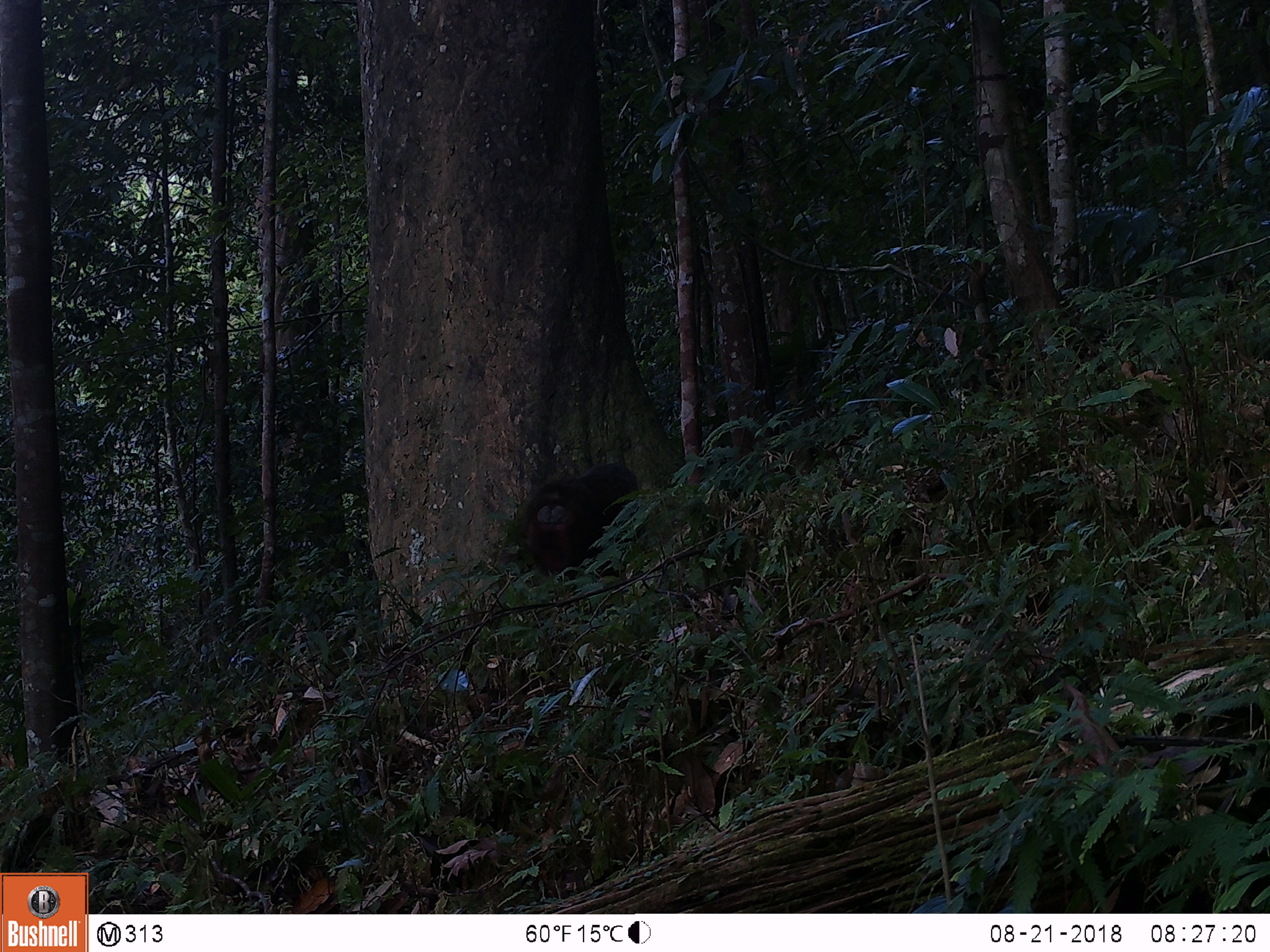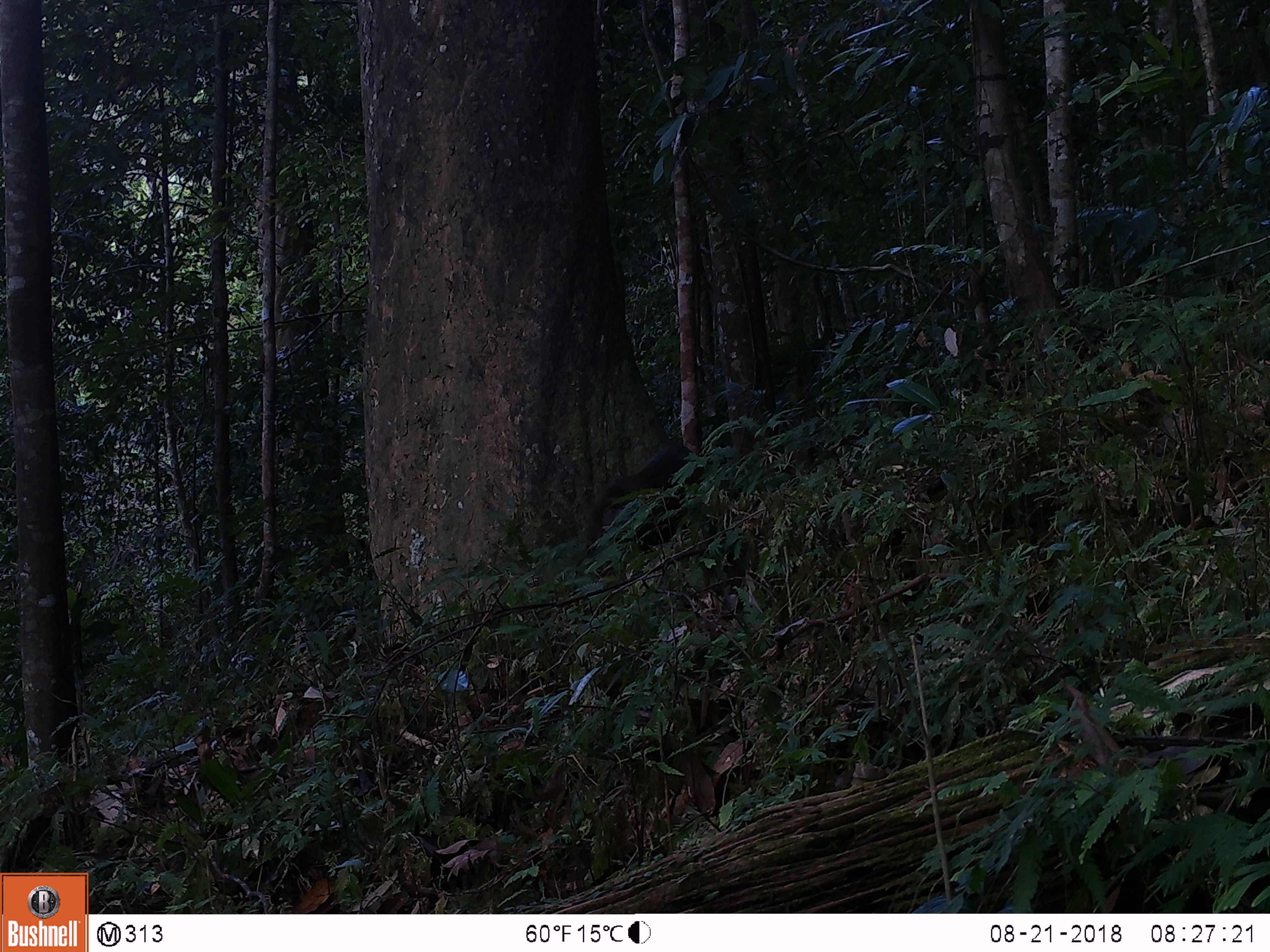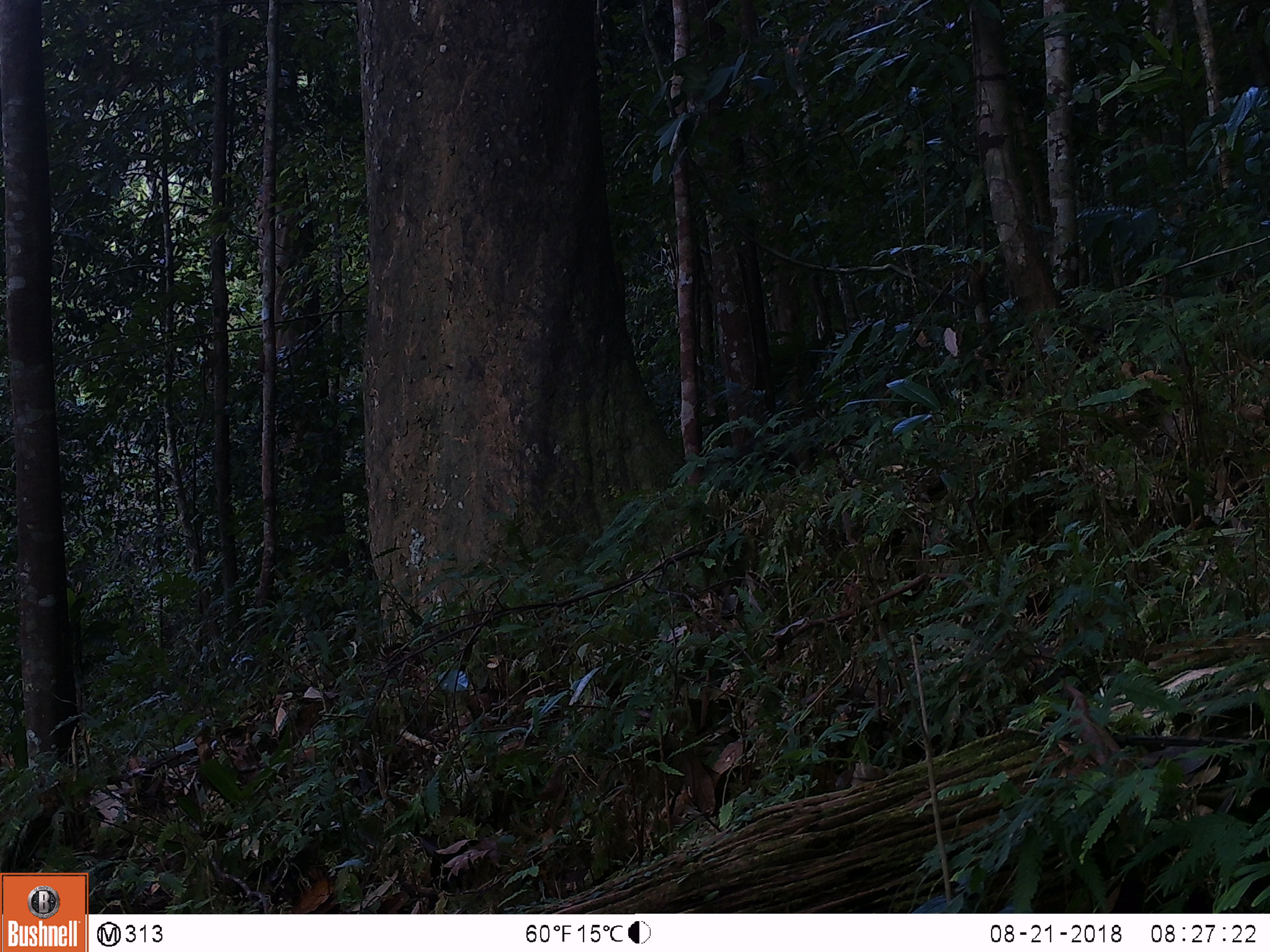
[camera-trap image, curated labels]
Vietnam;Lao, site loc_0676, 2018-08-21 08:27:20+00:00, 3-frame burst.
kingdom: Animalia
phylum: Chordata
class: Mammalia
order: Primates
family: Cercopithecidae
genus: Macaca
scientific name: Macaca arctoides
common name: stump-tailed macaque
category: stump tailed macaque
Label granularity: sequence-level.